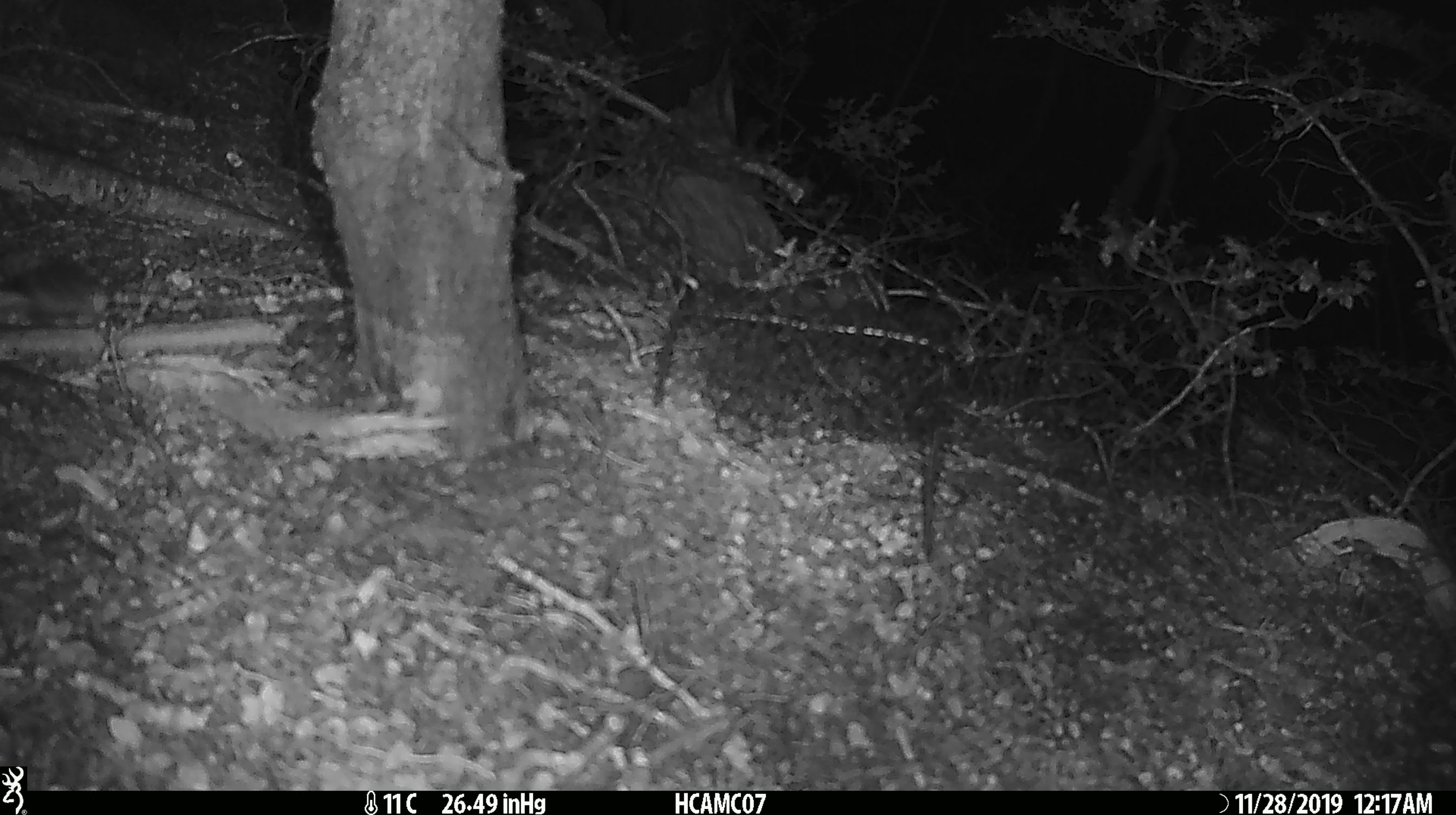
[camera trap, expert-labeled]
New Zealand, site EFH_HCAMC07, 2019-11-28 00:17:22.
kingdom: Animalia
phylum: Chordata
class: Mammalia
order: Rodentia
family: Muridae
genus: Mus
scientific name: Mus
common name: mouse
Mouse (Mus).